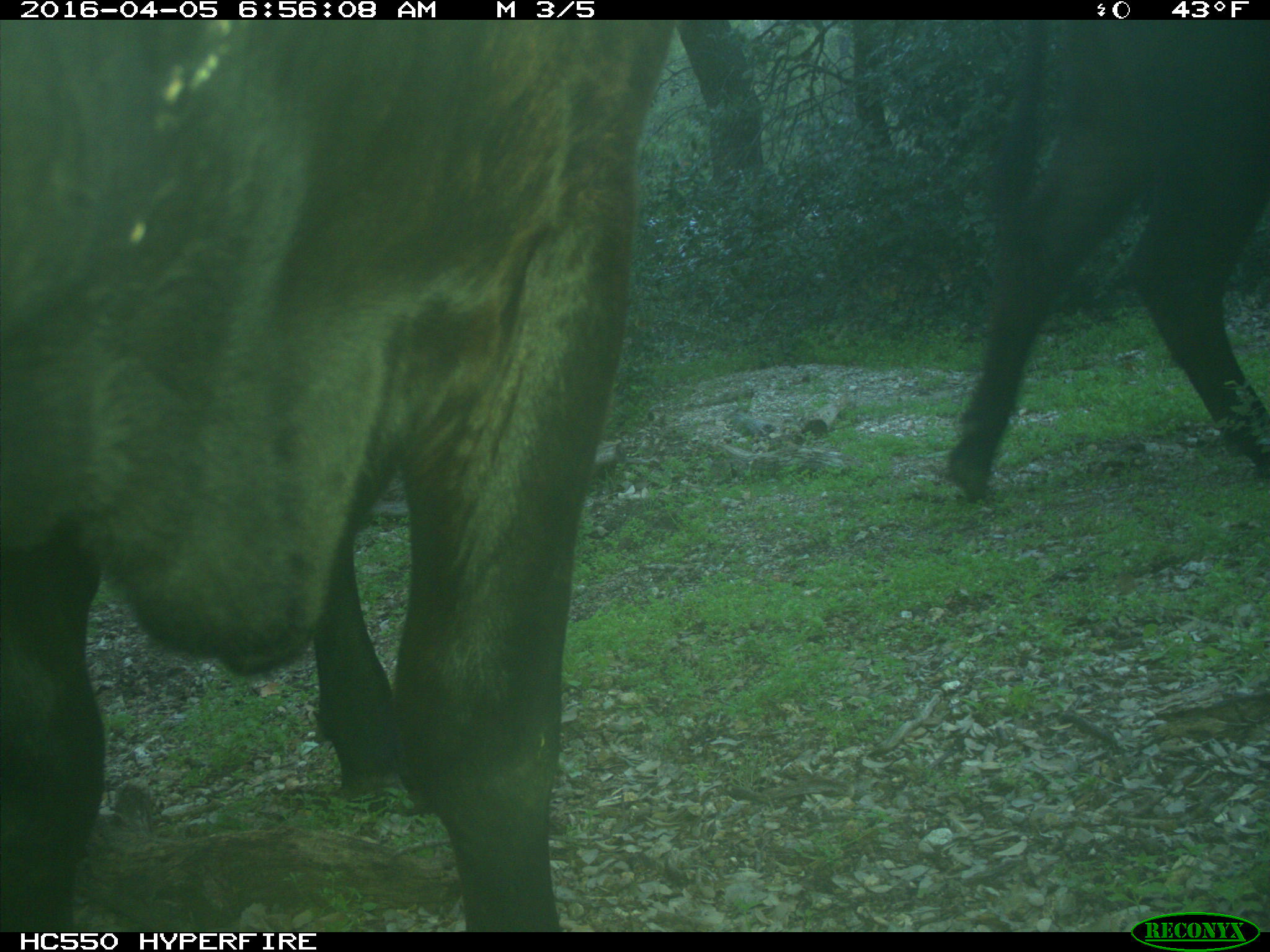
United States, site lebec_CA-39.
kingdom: Animalia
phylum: Chordata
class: Mammalia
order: Artiodactyla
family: Bovidae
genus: Bos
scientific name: Bos taurus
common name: domestic cow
Bos taurus (domestic cow).